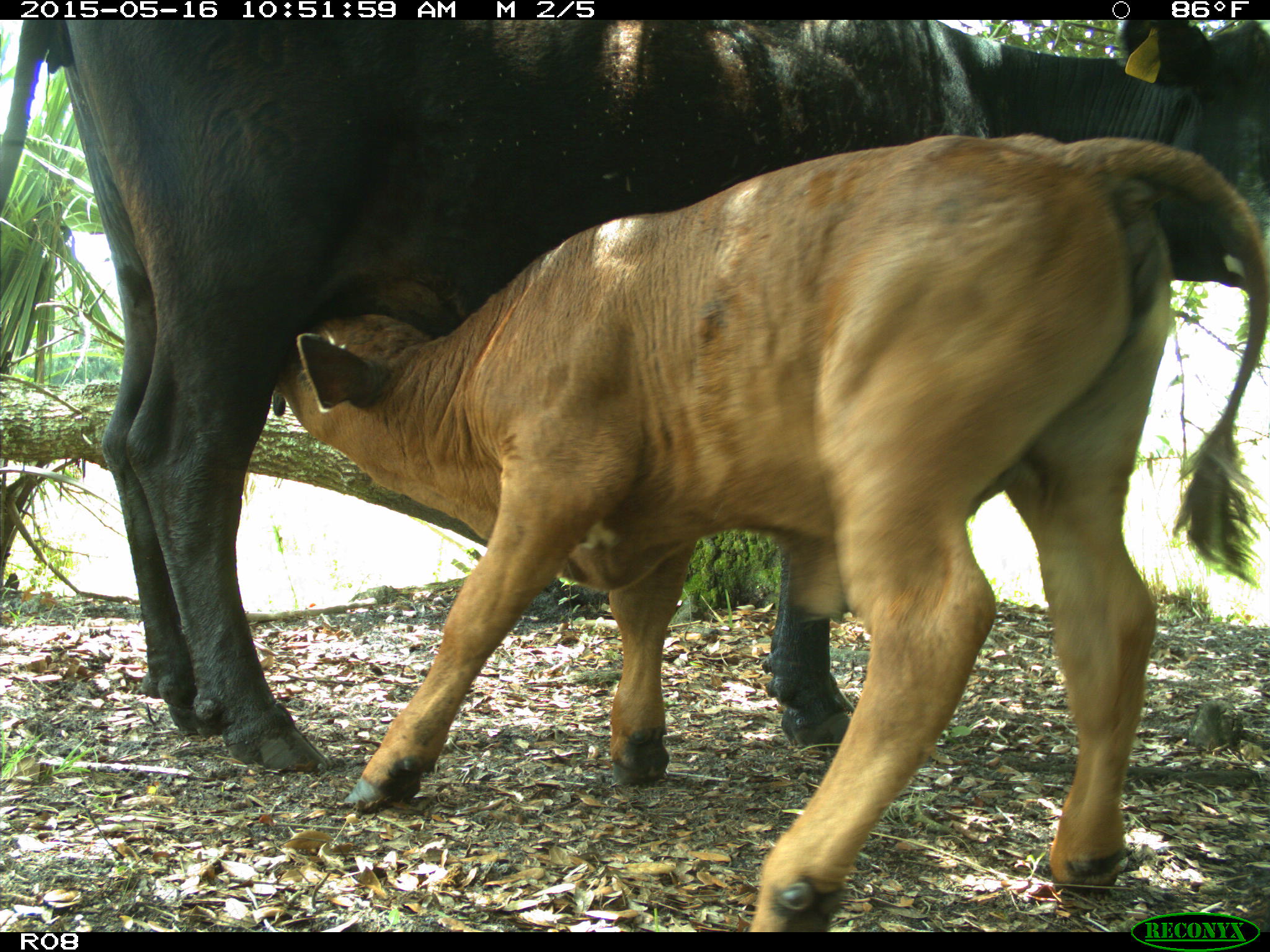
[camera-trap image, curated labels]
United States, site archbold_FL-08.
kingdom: Animalia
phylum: Chordata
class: Mammalia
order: Artiodactyla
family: Bovidae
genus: Bos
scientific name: Bos taurus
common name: domestic cow